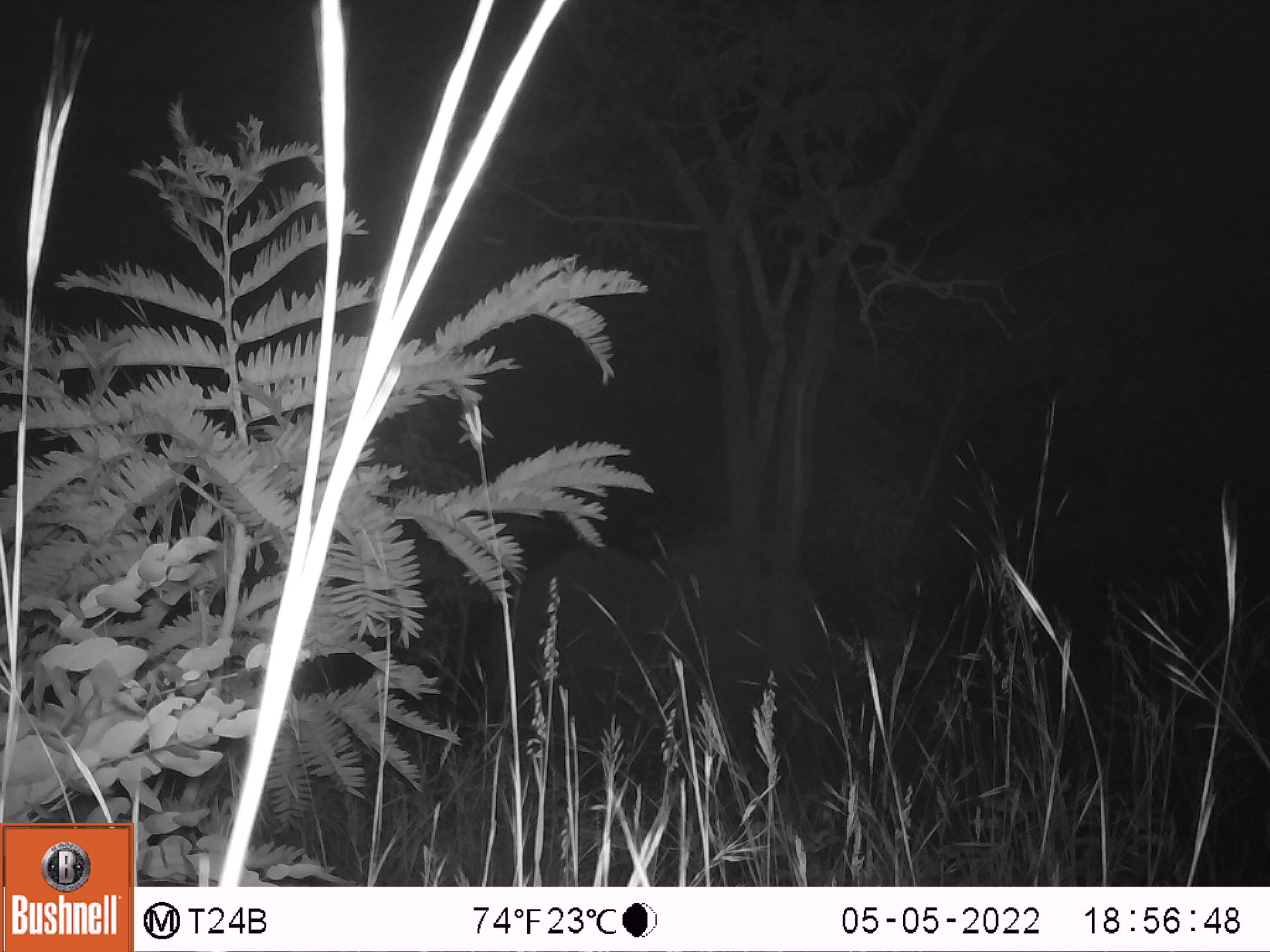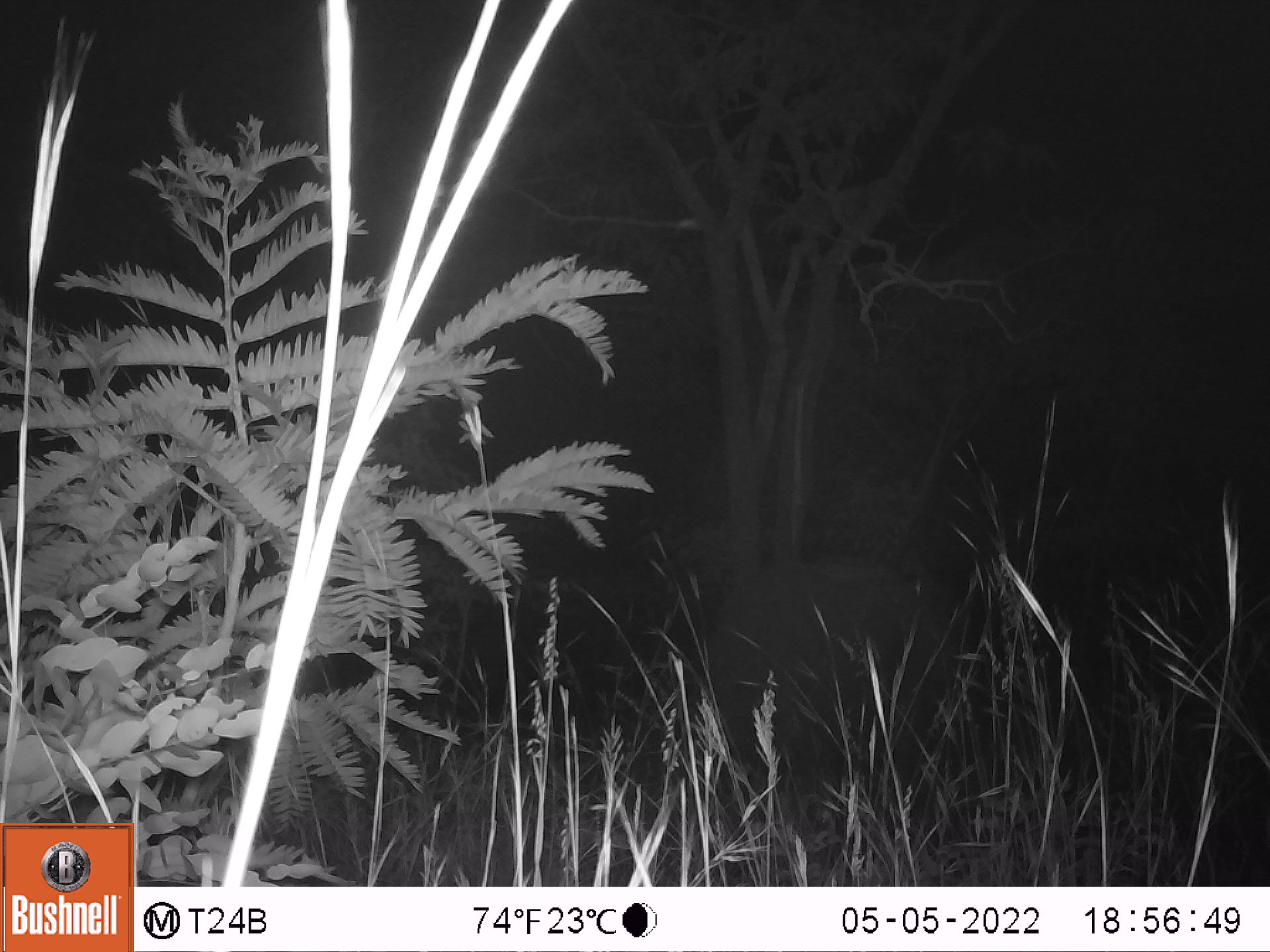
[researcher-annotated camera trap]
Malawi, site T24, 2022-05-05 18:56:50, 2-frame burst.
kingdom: Animalia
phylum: Chordata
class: Mammalia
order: Proboscidea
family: Elephantidae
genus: Loxodonta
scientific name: Loxodonta africana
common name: african savanna elephant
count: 1